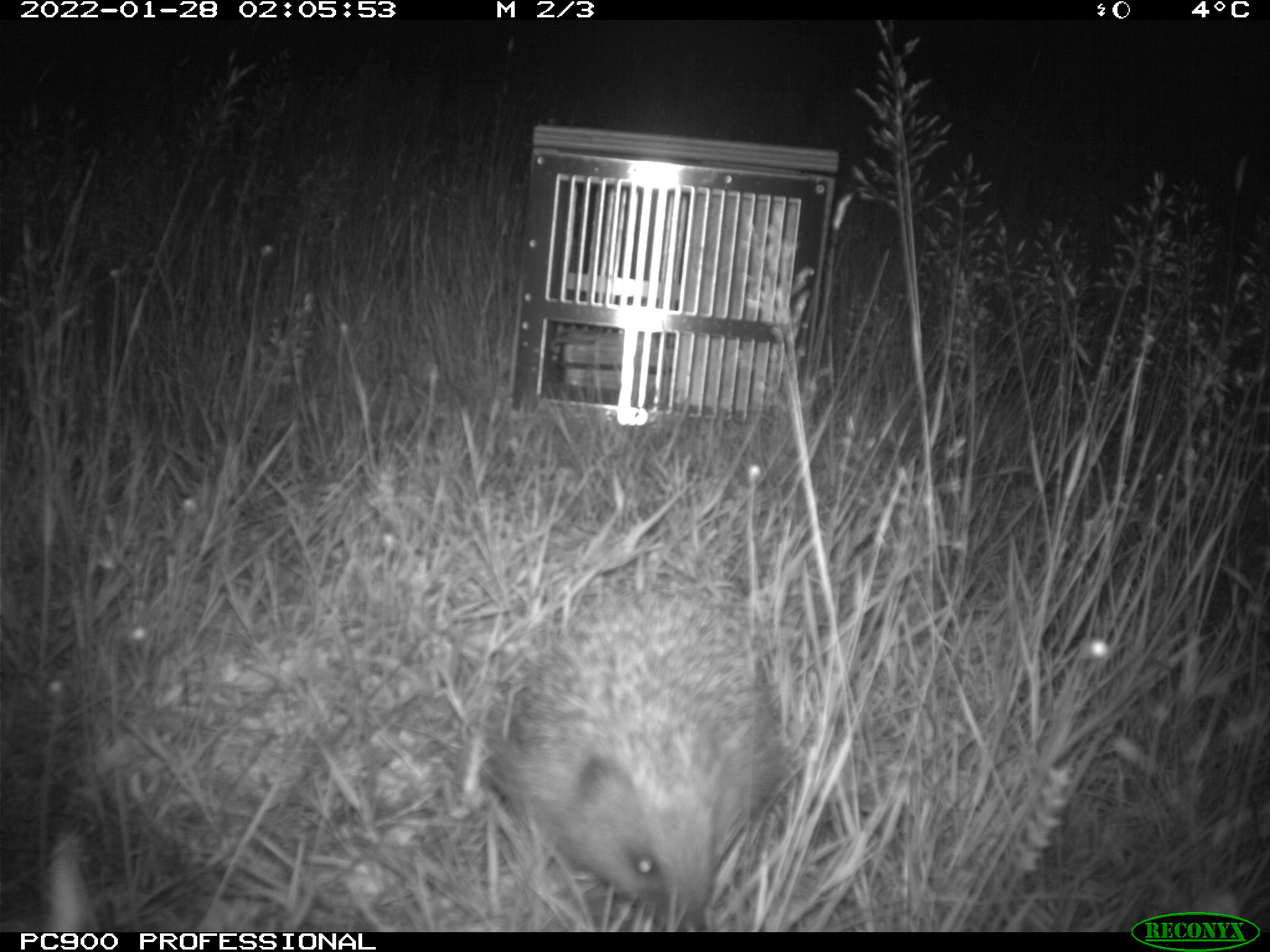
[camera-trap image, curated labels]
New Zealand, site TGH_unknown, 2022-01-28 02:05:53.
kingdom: Animalia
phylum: Chordata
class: Mammalia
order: Eulipotyphla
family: Erinaceidae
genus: Erinaceus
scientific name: Erinaceus europaeus europaeus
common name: european hedgehog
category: hedgehog